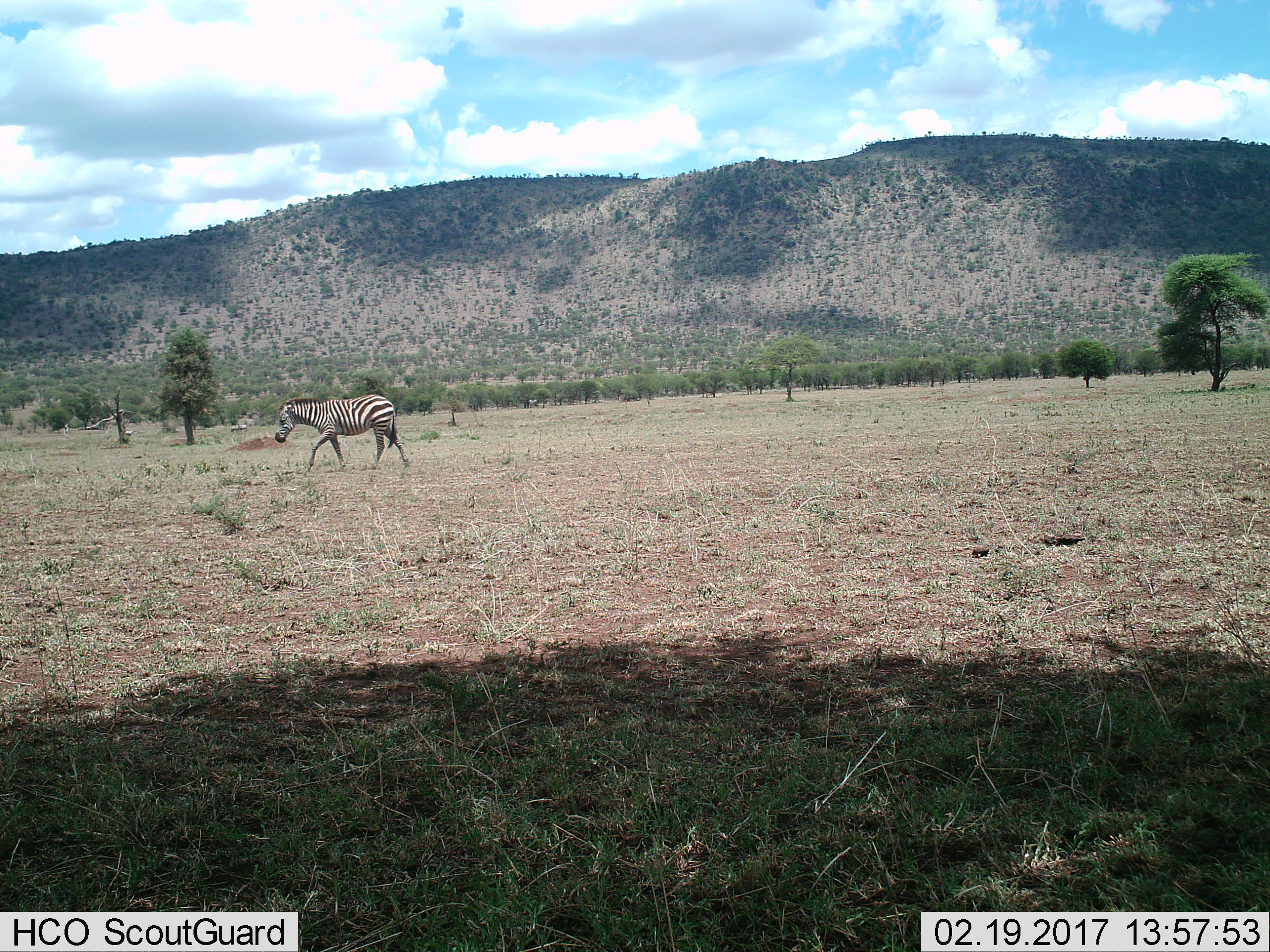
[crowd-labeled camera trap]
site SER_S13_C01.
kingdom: Animalia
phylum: Chordata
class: Mammalia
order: Perissodactyla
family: Equidae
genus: Equus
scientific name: Equus quagga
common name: plains zebra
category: zebraplains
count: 1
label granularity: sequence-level